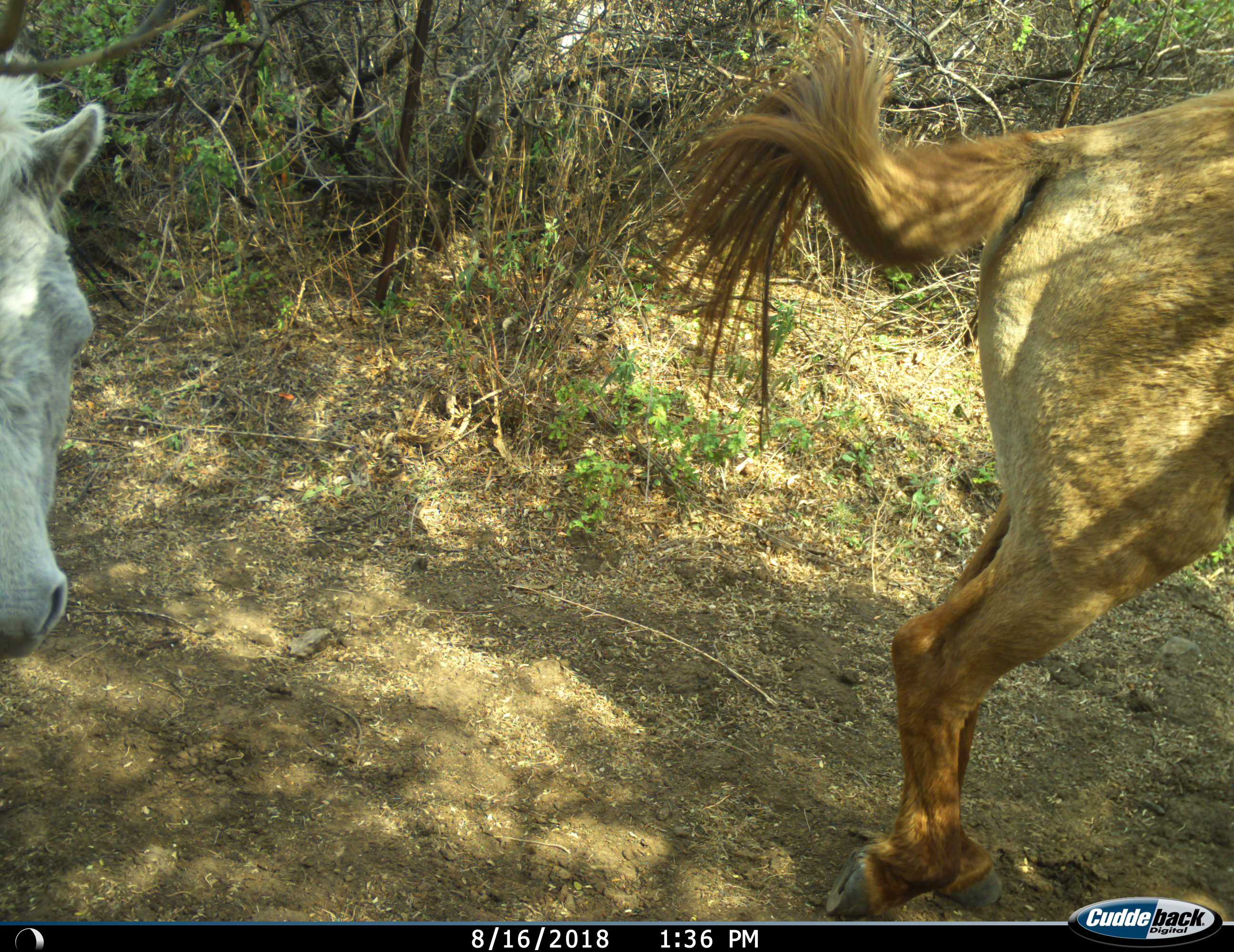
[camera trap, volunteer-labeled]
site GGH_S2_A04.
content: unidentified animal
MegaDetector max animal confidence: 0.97